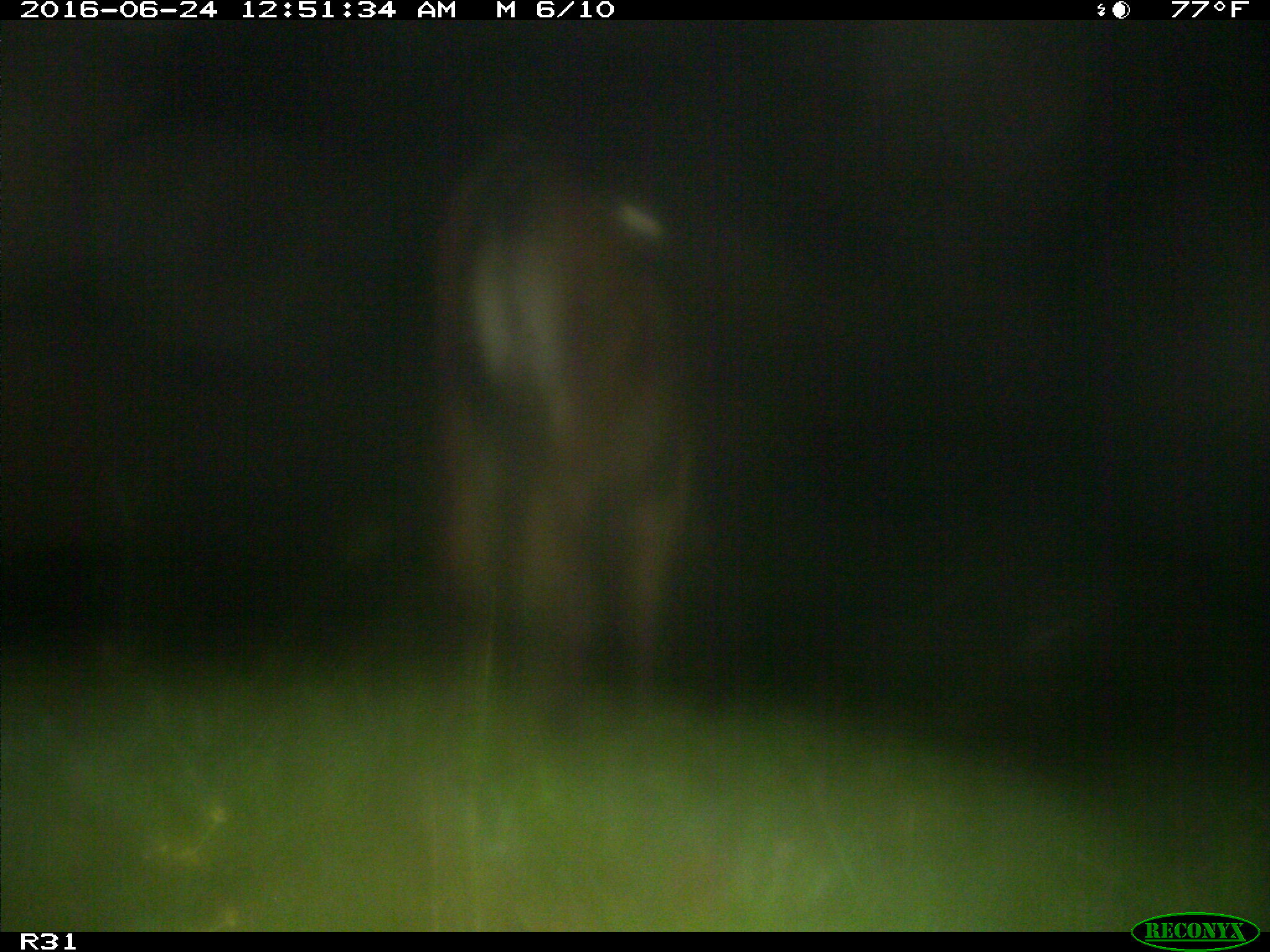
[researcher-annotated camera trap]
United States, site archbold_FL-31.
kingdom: Animalia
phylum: Chordata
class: Mammalia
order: Artiodactyla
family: Bovidae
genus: Bos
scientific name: Bos taurus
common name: domestic cow